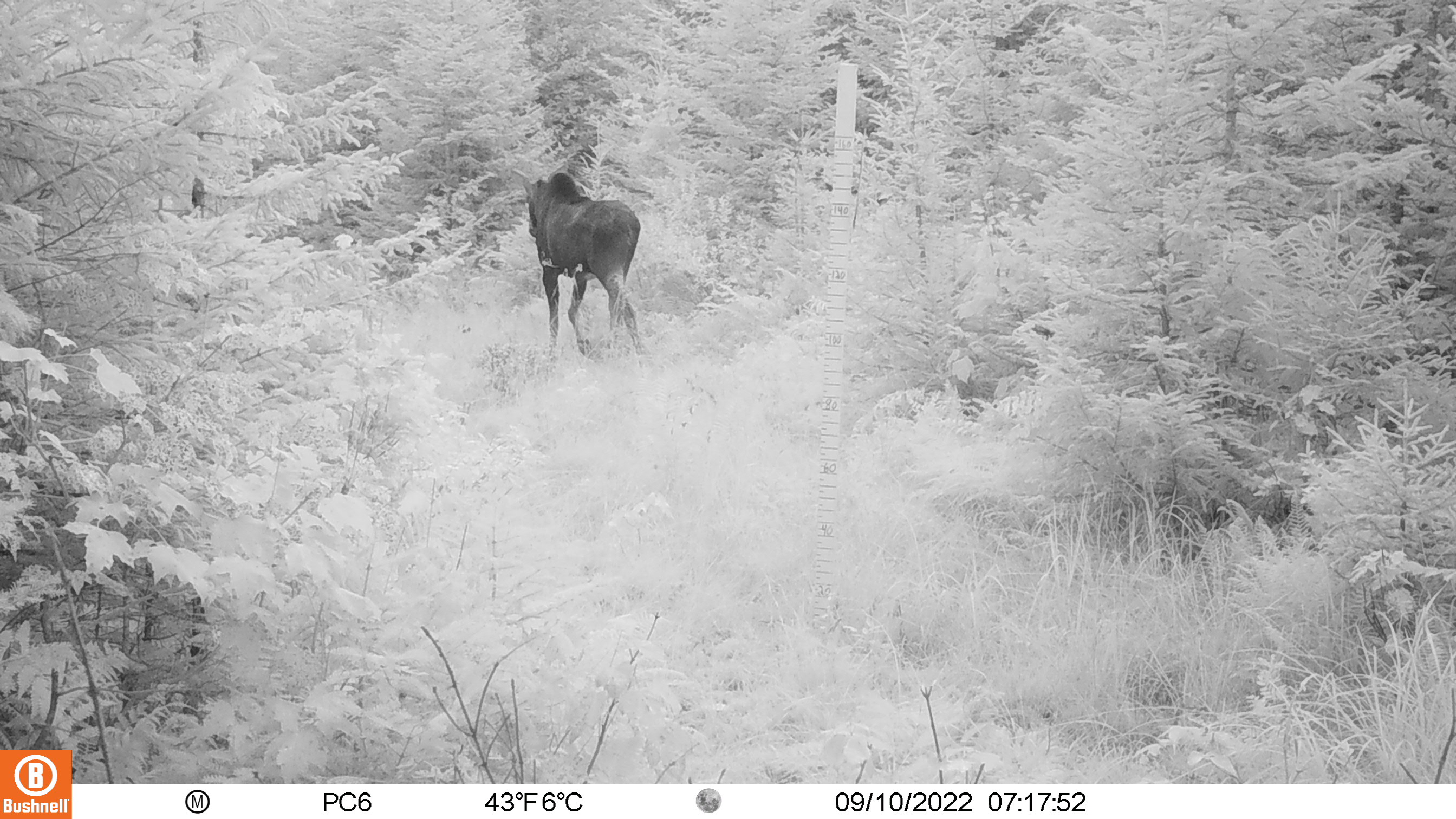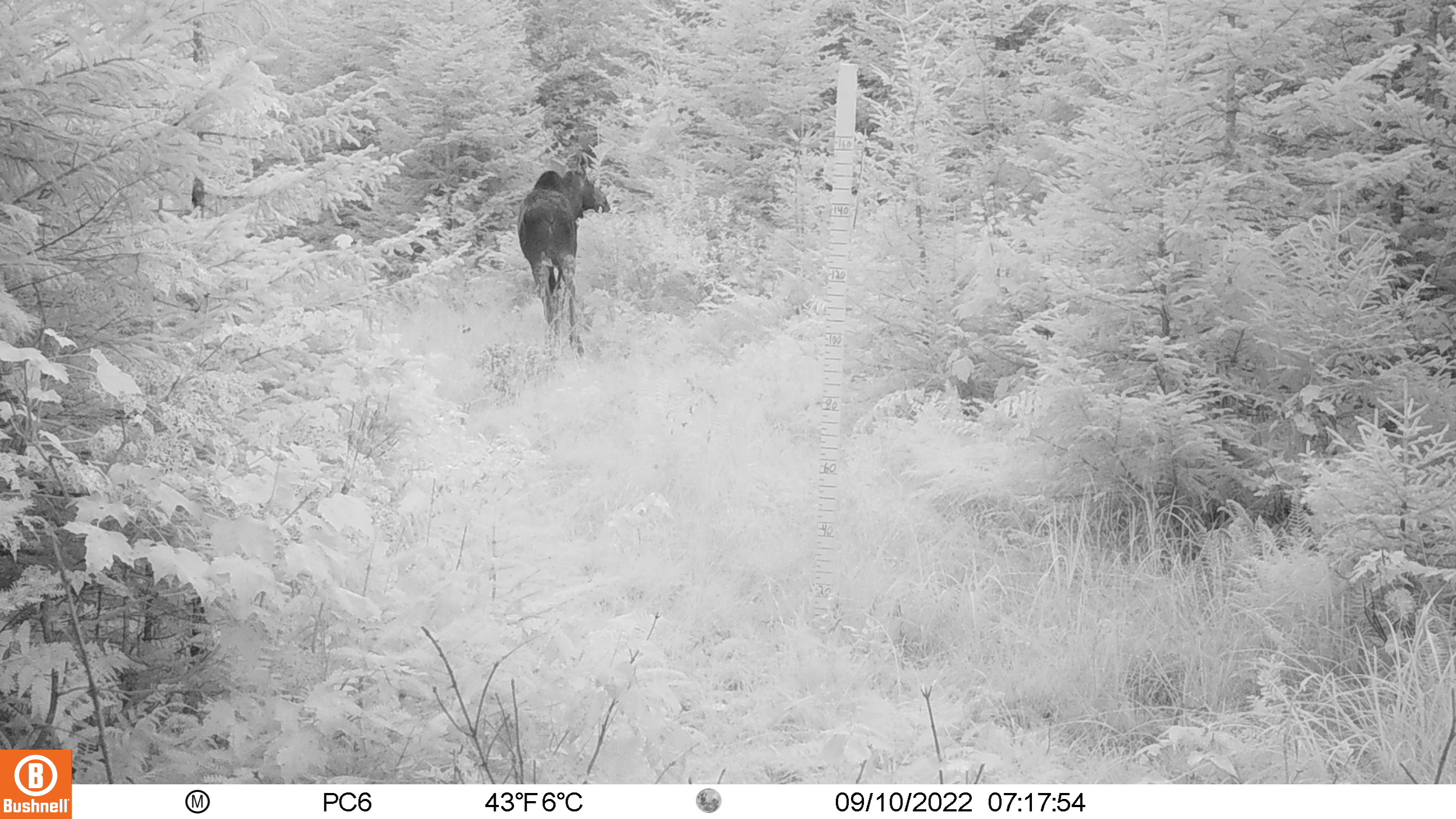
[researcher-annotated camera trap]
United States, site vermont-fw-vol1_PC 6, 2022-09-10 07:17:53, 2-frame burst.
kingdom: Animalia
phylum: Chordata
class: Mammalia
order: Artiodactyla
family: Cervidae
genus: Alces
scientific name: Alces alces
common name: moose